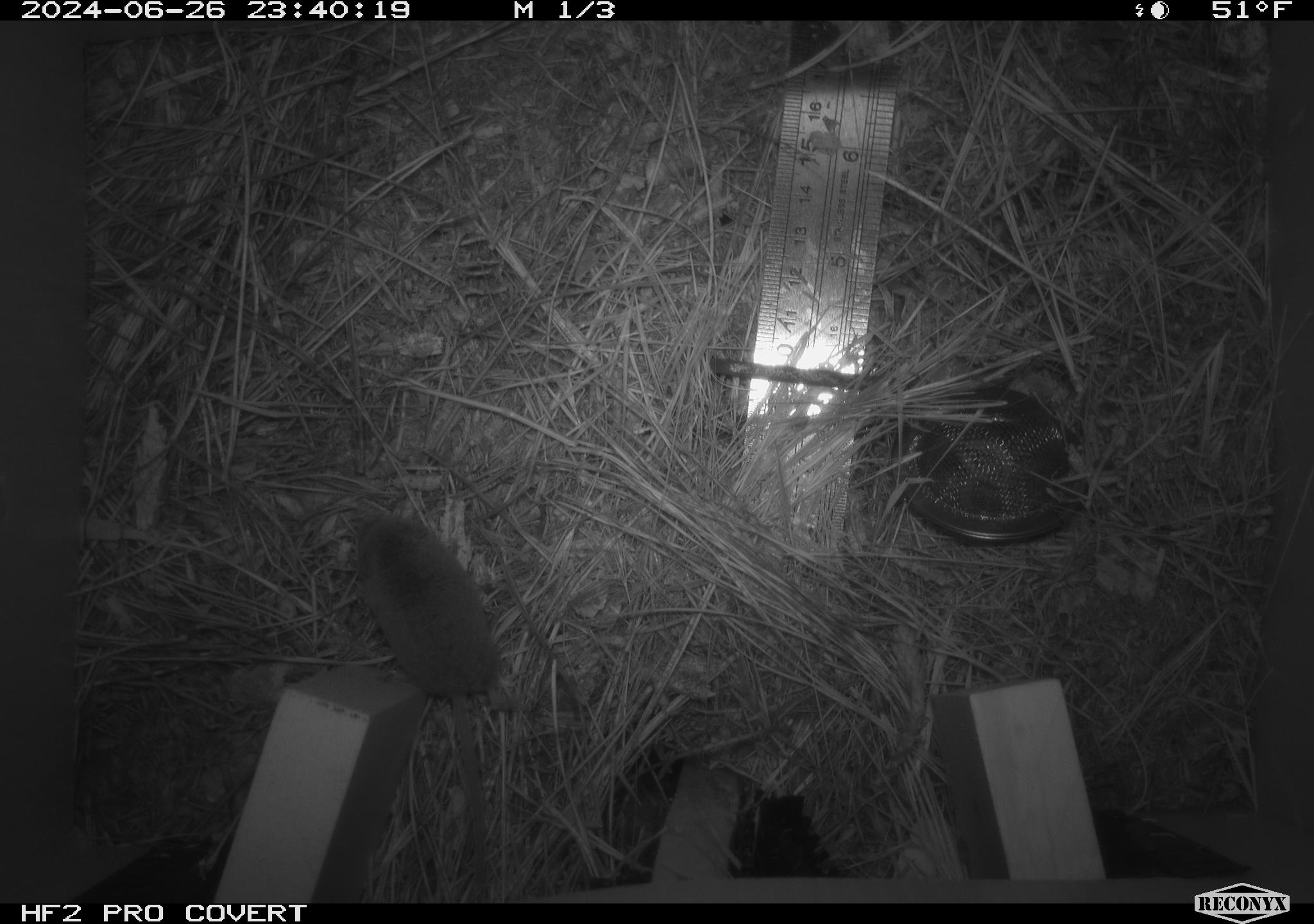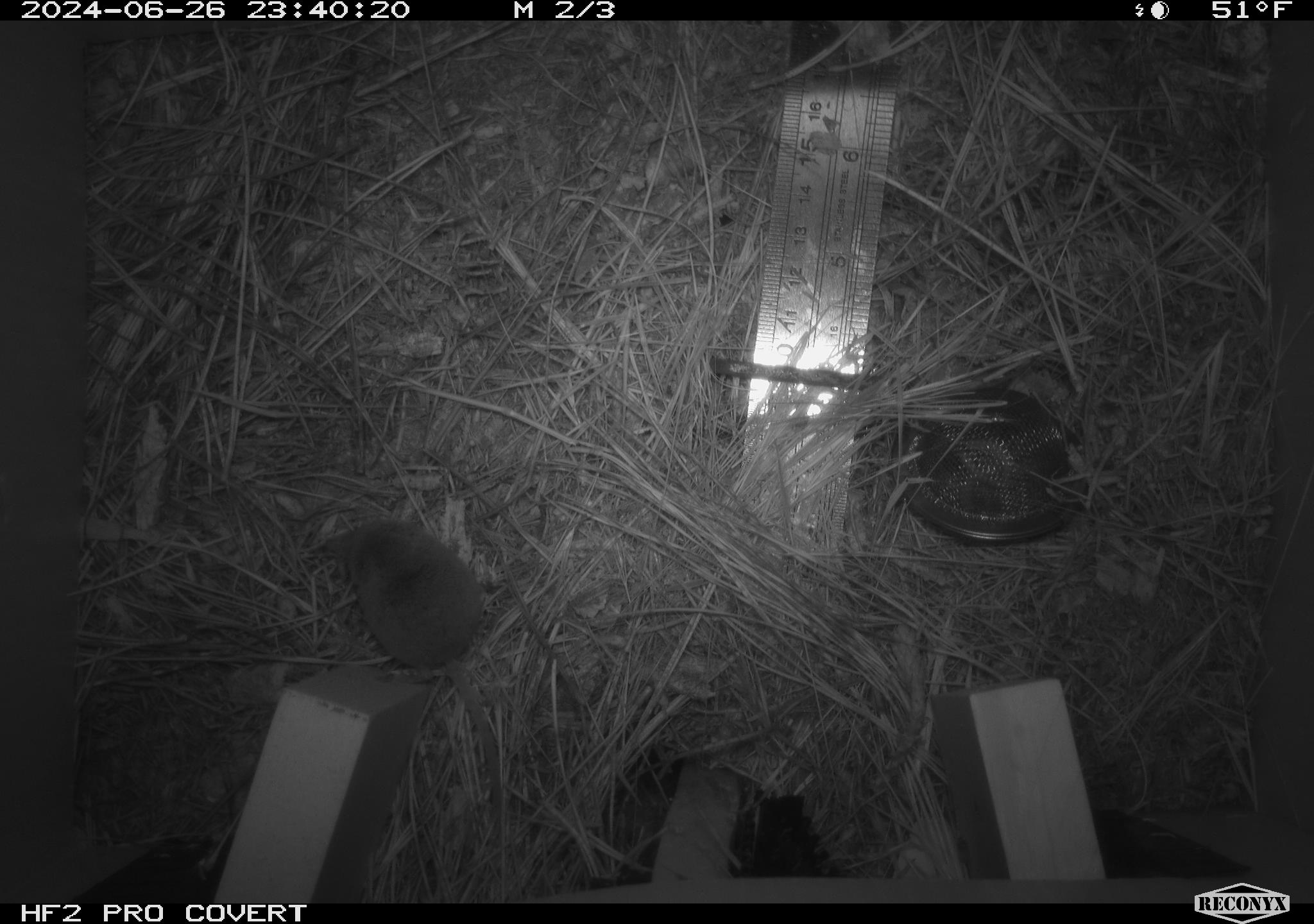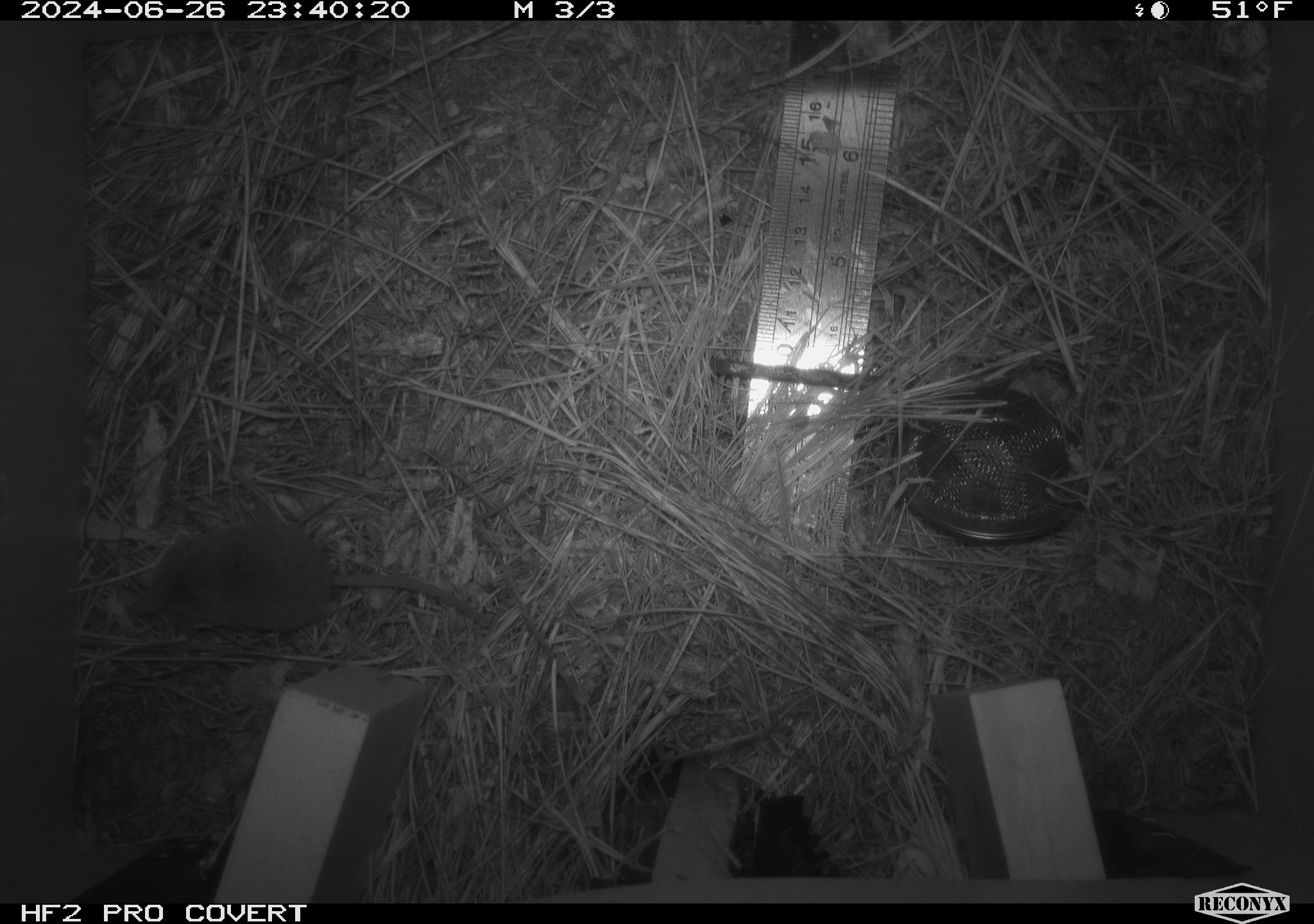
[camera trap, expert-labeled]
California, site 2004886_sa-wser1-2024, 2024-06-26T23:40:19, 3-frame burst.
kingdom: Animalia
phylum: Chordata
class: Mammalia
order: Eulipotyphla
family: Soricidae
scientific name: Soricidae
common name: shrews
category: soricidae family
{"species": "soricidae family (shrews) (Soricidae)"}